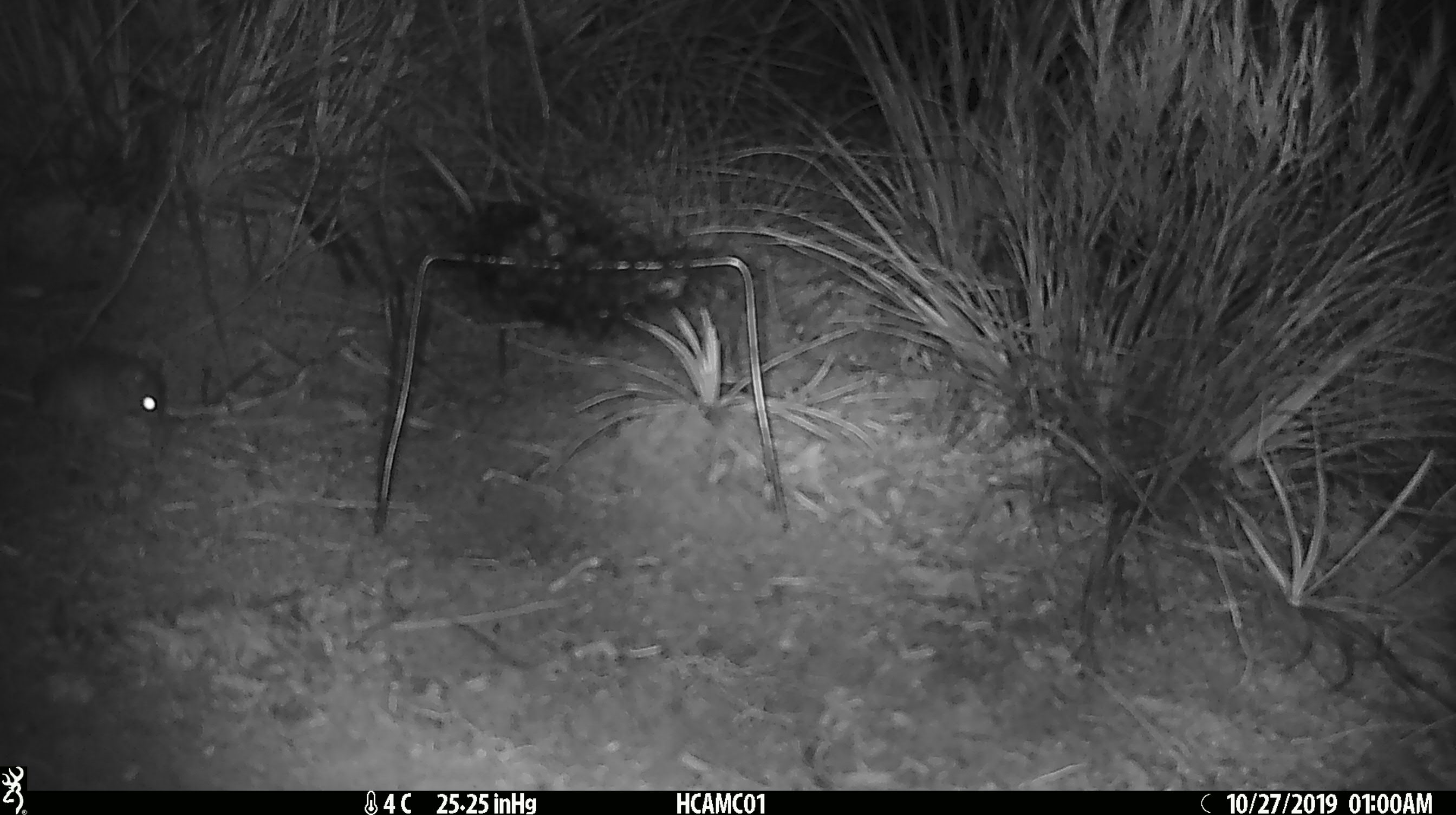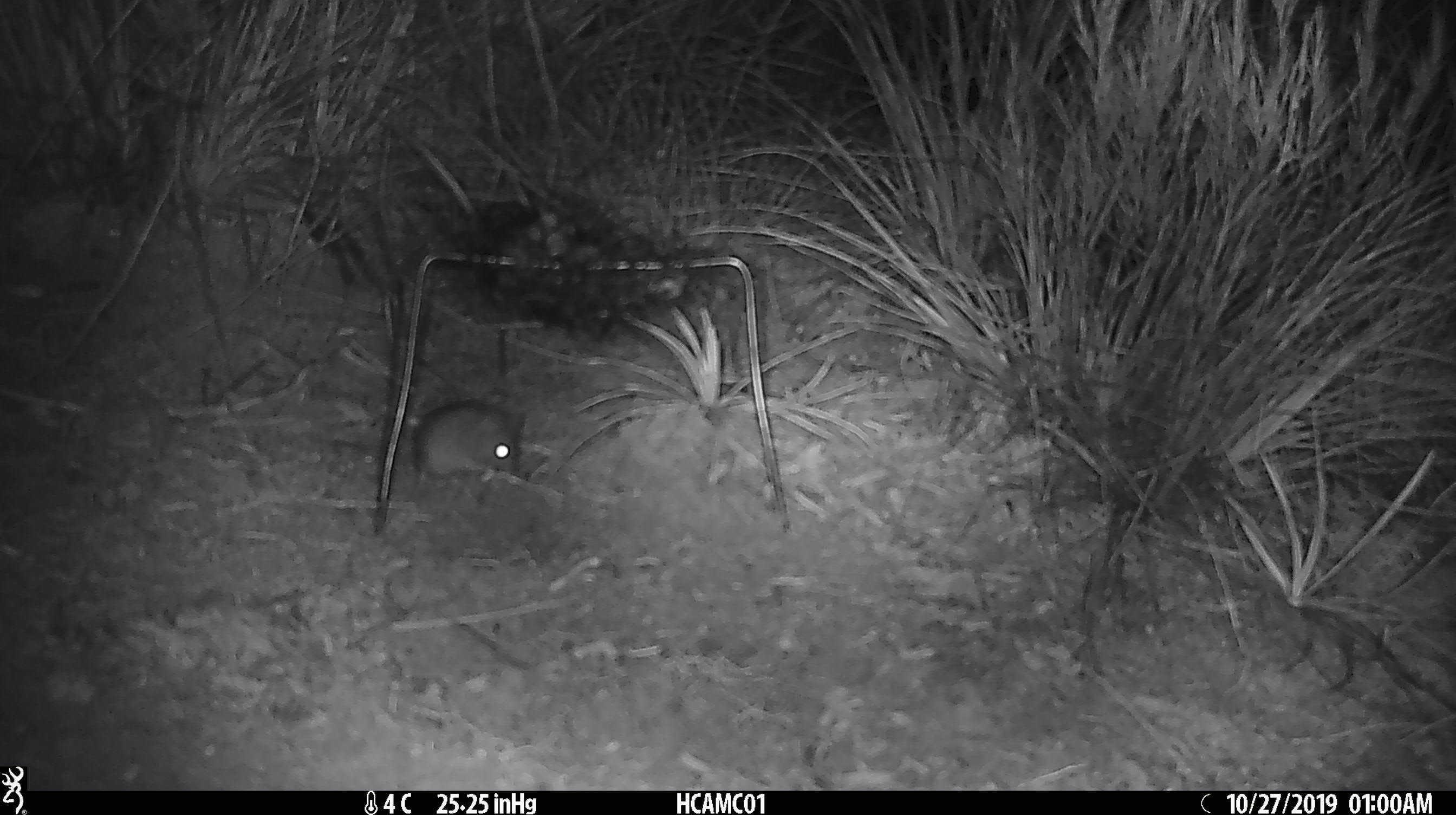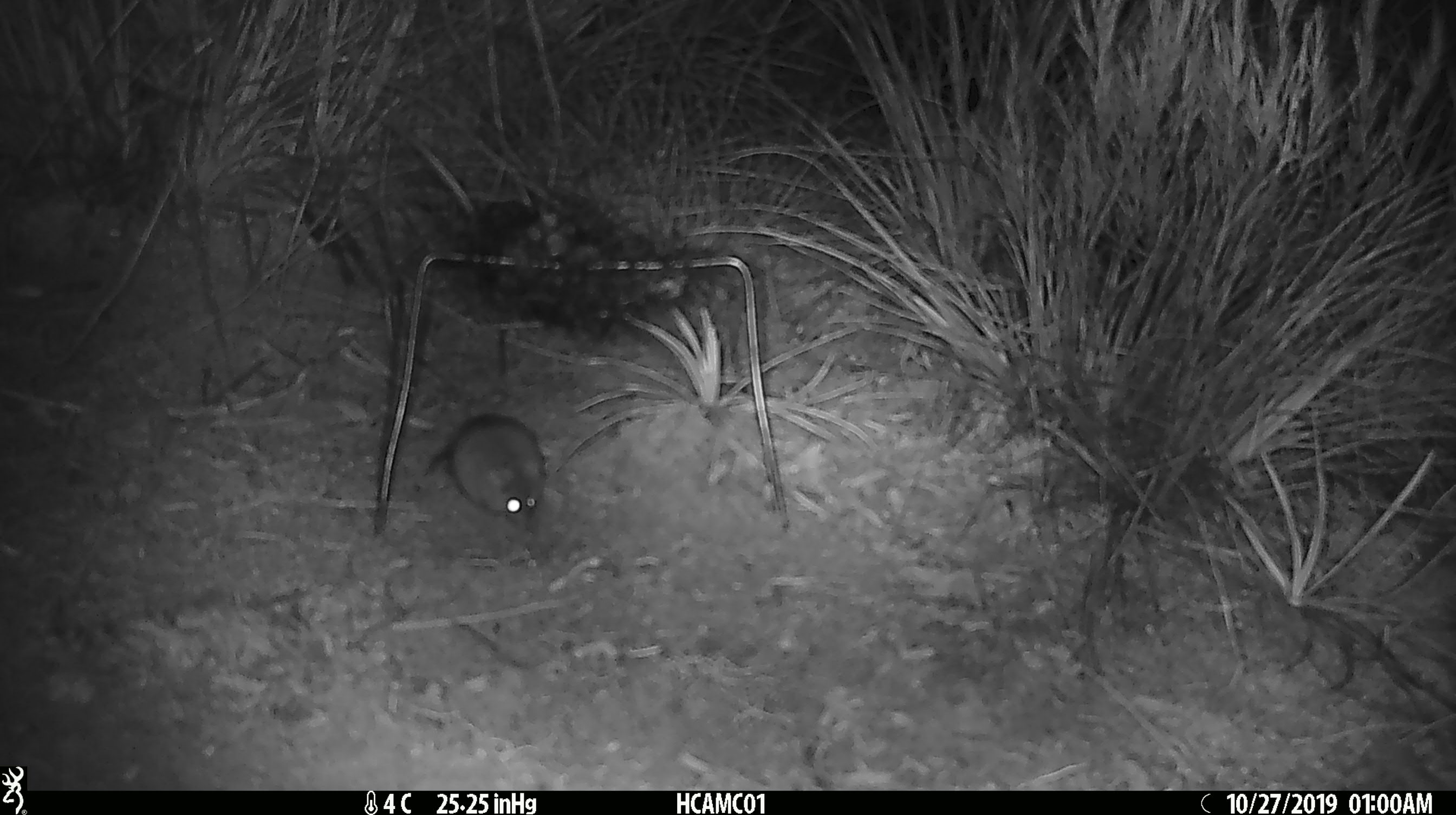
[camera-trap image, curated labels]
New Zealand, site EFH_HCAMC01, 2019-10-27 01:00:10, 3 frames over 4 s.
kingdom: Animalia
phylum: Chordata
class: Mammalia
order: Rodentia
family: Muridae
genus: Mus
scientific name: Mus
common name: mouse